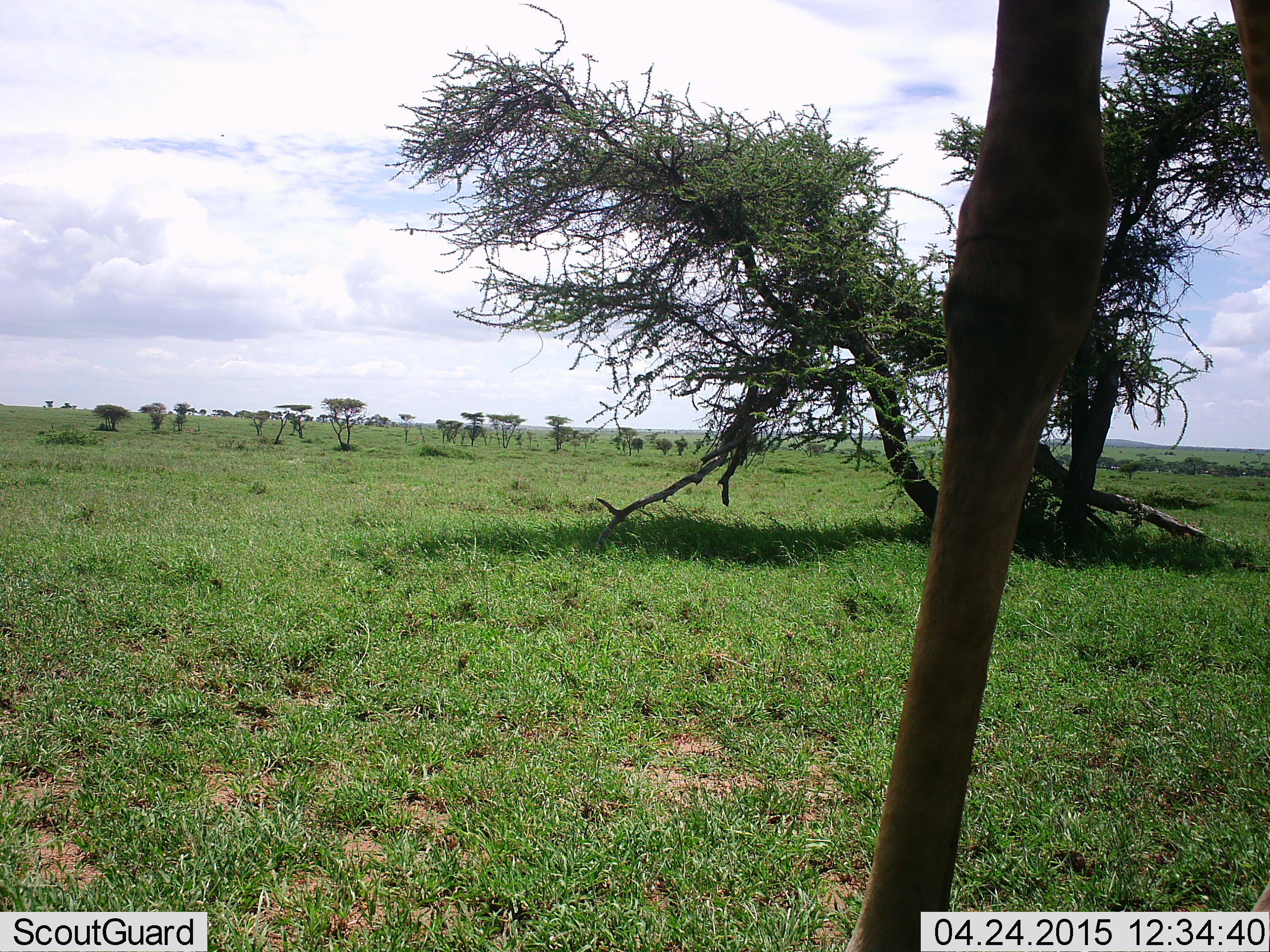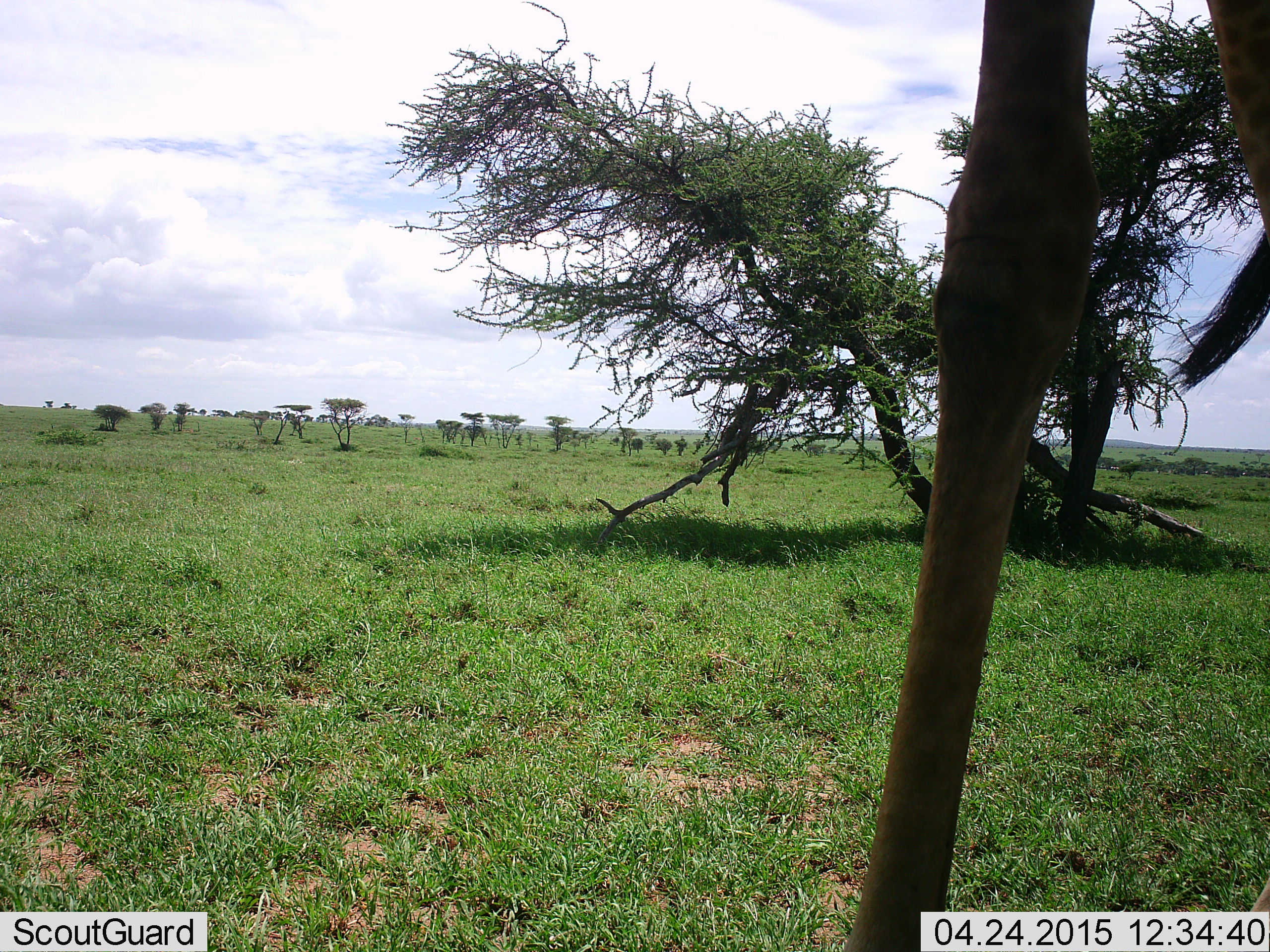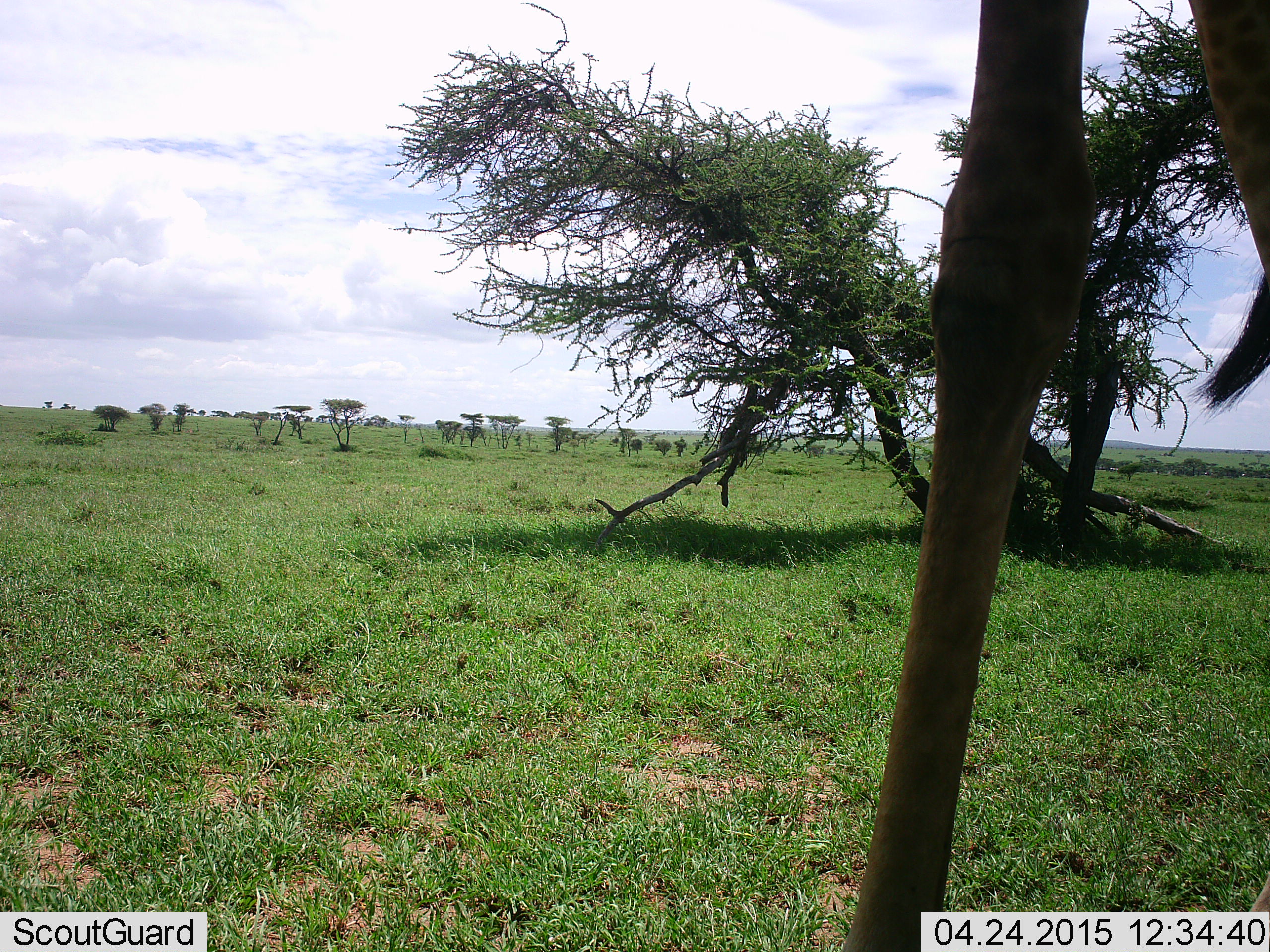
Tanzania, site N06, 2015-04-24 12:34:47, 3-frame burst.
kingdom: Animalia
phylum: Chordata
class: Mammalia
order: Artiodactyla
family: Giraffidae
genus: Giraffa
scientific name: Giraffa camelopardalis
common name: giraffe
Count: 1.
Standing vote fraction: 90%.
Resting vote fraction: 0%.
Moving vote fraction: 10%.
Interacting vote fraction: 0%.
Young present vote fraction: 0%.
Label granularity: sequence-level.